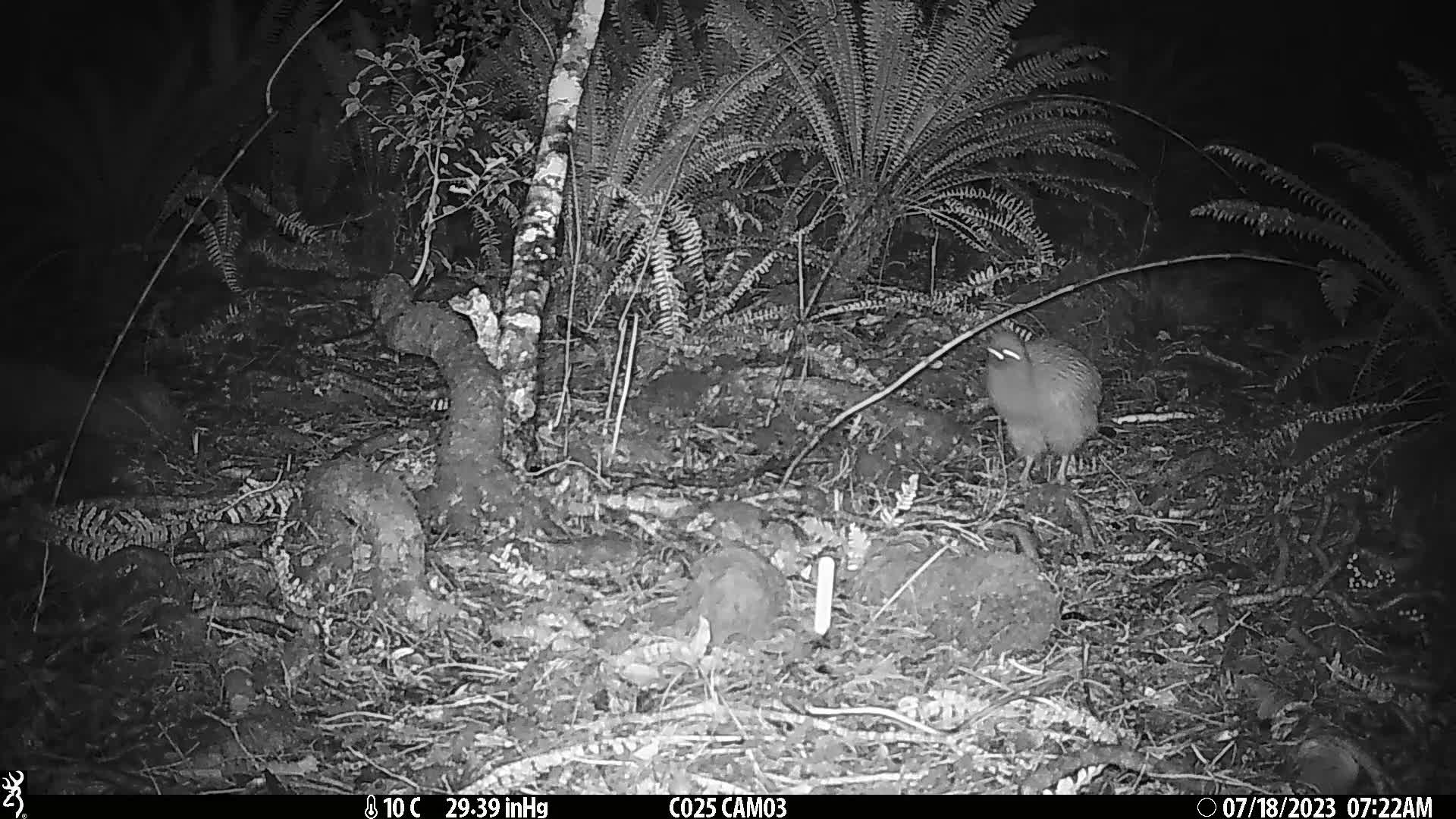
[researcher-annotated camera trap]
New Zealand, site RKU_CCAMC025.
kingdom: Animalia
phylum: Chordata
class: Aves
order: Apterygiformes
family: Apterygidae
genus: Apteryx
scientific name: Apteryx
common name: kiwi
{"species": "kiwi (Apteryx)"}